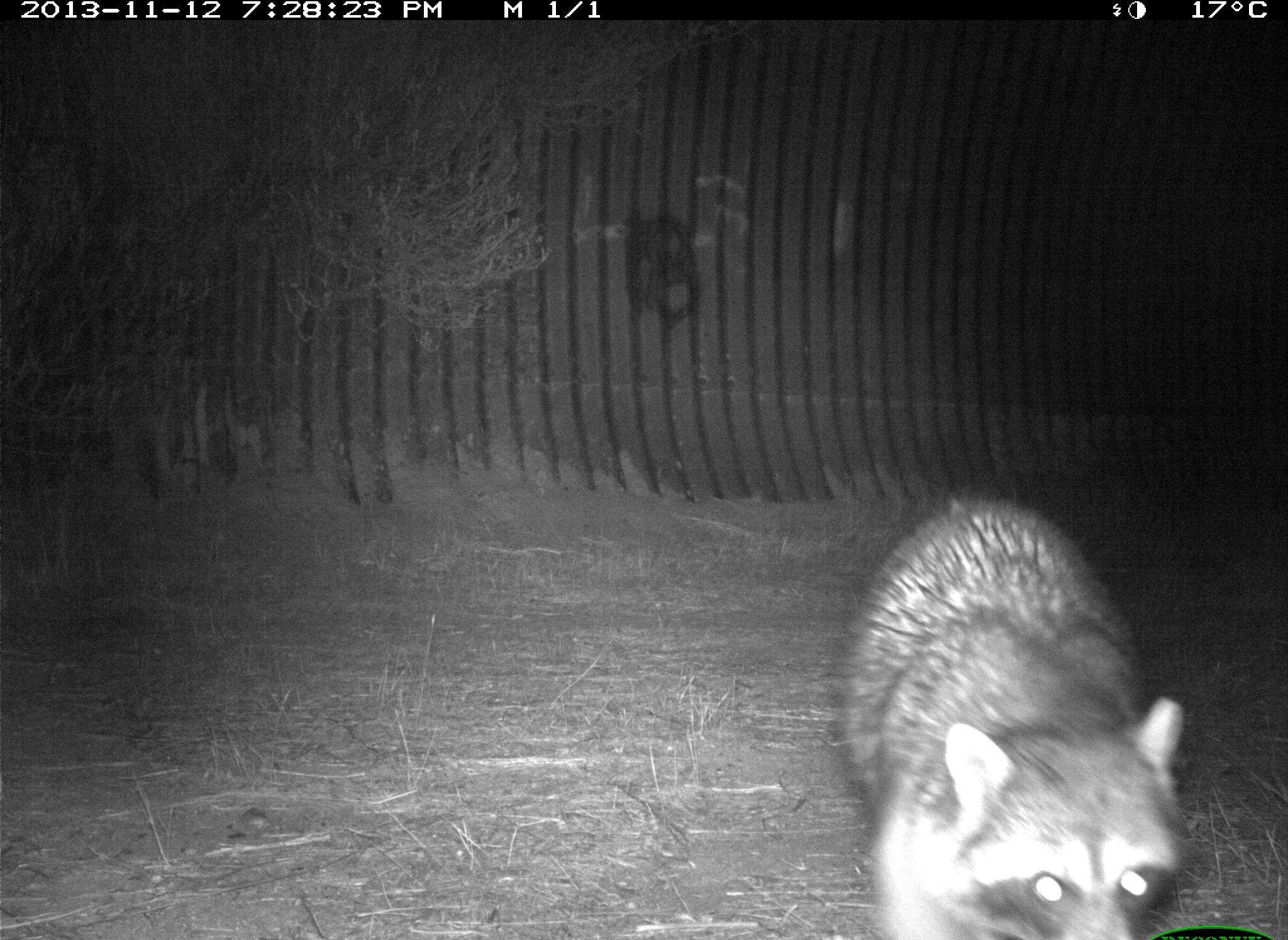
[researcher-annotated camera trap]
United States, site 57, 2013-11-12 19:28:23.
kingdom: Animalia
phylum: Chordata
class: Mammalia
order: Carnivora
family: Procyonidae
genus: Procyon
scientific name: Procyon lotor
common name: raccoon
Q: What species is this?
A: Raccoon (Procyon lotor).